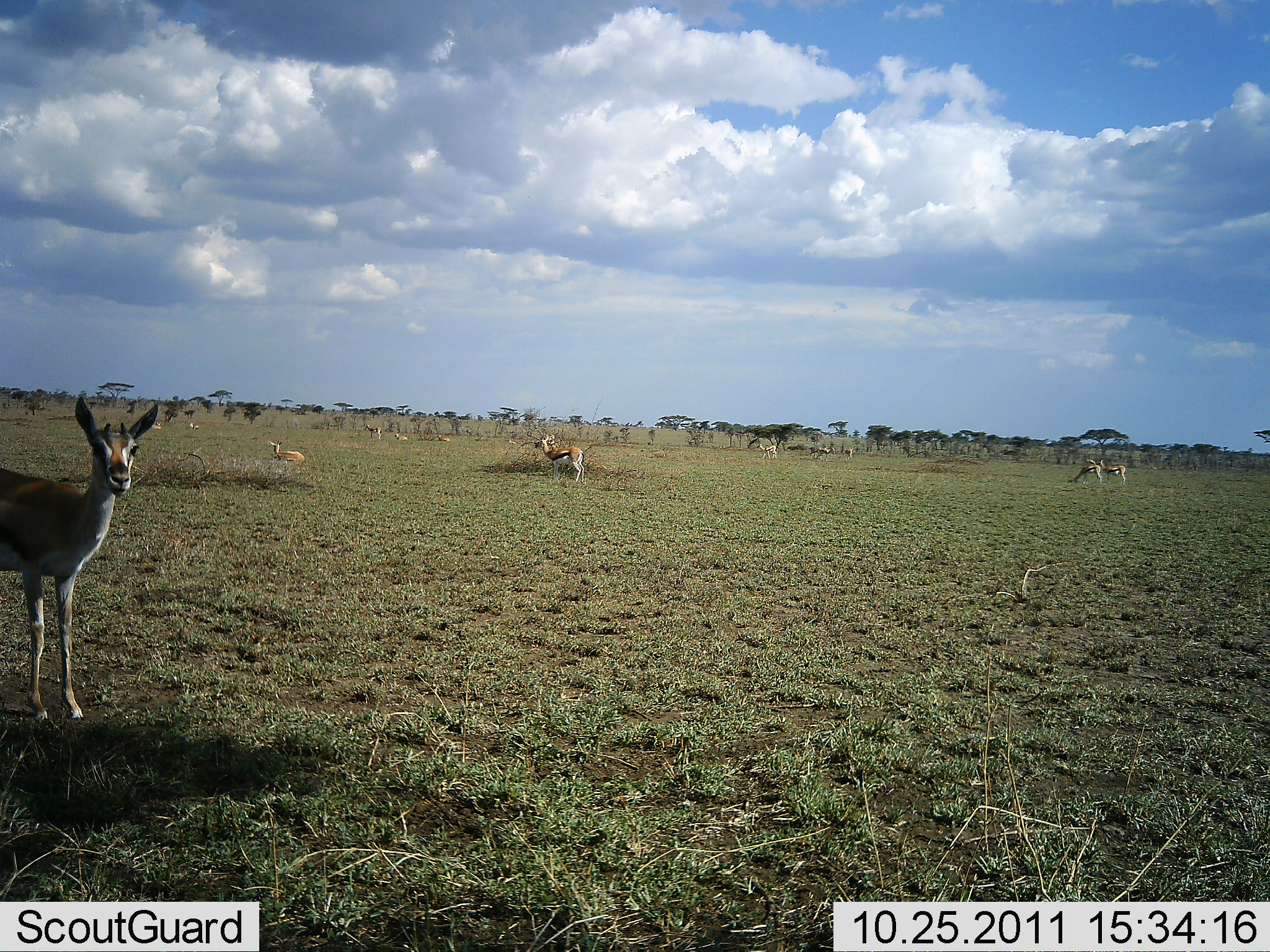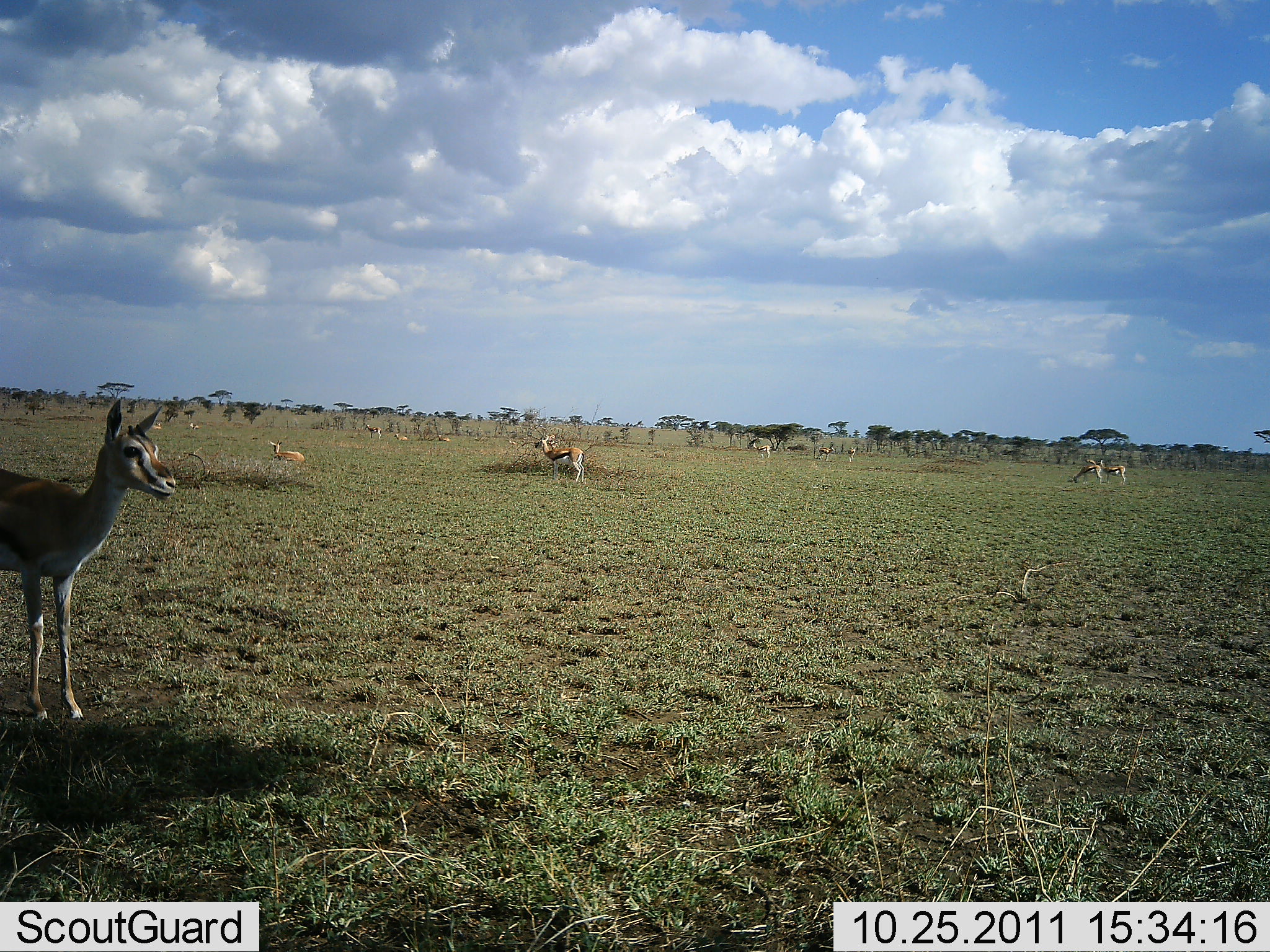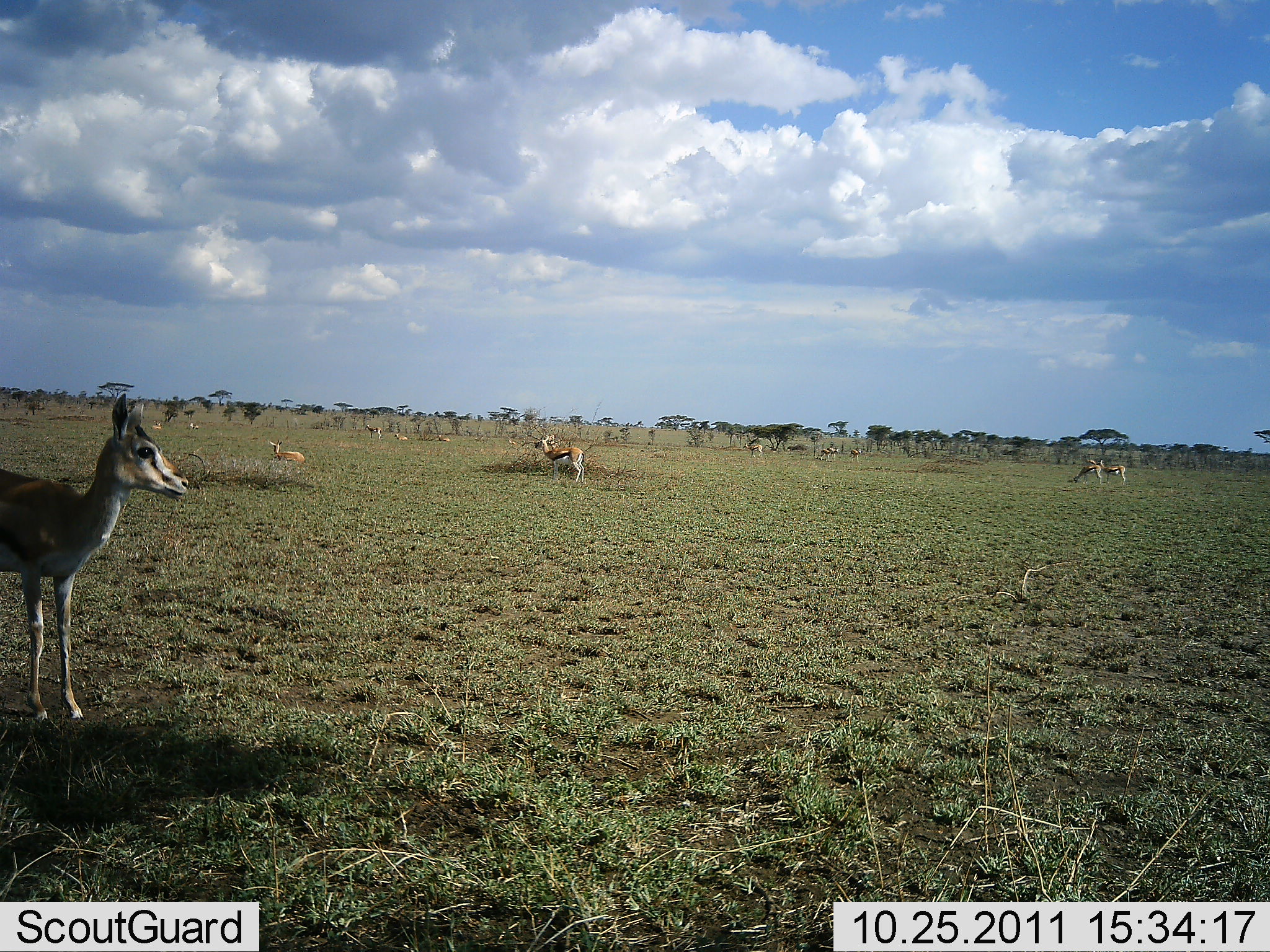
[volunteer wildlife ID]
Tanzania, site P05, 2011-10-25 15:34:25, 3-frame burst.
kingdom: Animalia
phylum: Chordata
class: Mammalia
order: Artiodactyla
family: Bovidae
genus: Eudorcas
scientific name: Eudorcas thomsonii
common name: thomson's gazelle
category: gazellethomsons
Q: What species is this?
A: Gazellethomsons (thomson's gazelle) (Eudorcas thomsonii).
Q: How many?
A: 11-50.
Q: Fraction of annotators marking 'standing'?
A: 100%.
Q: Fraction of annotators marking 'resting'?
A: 67%.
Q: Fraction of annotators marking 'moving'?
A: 17%.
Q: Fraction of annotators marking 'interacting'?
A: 0%.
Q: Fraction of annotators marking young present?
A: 25%.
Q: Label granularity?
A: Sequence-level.